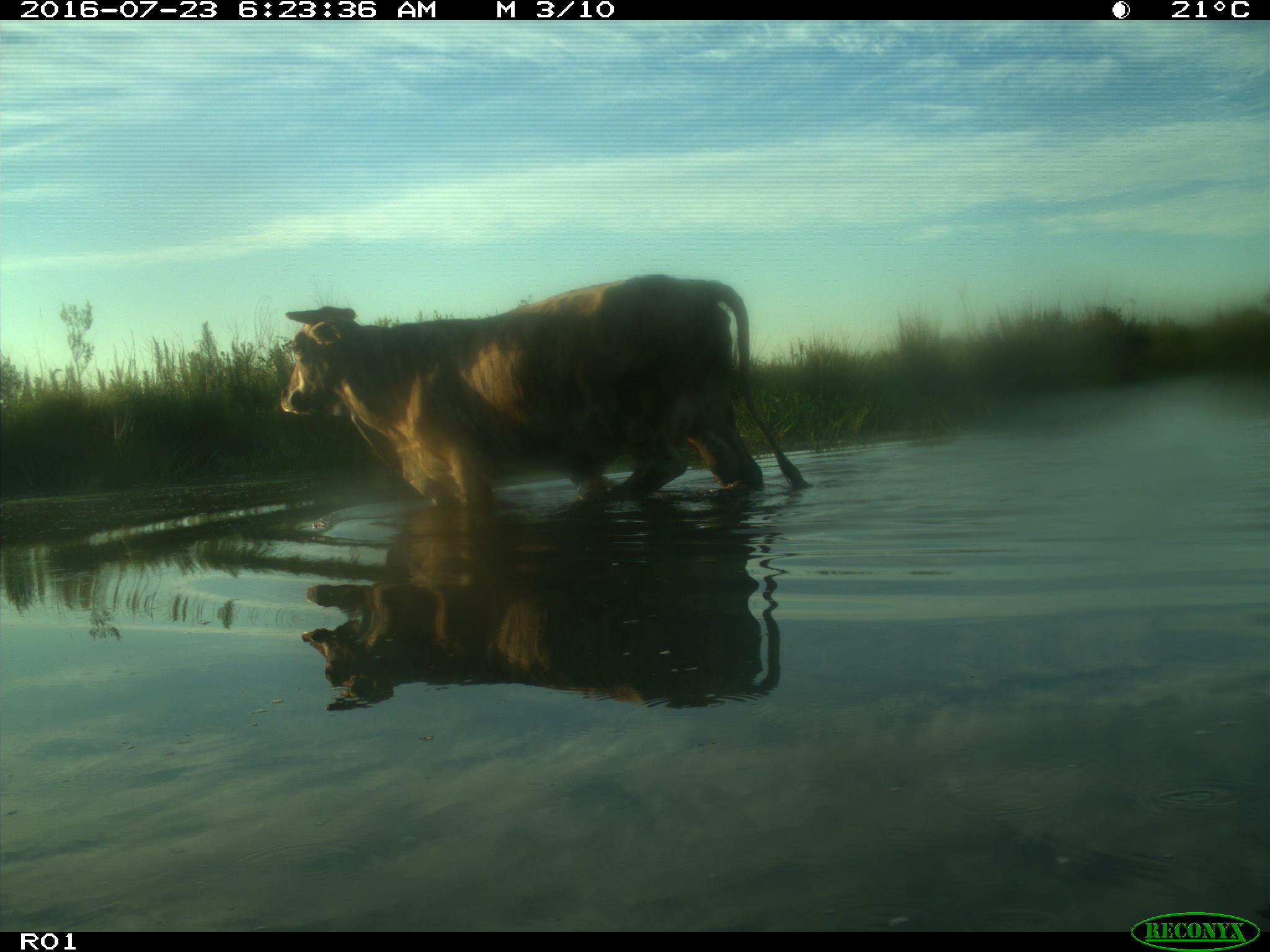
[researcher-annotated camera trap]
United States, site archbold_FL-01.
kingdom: Animalia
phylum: Chordata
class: Mammalia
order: Artiodactyla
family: Bovidae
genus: Bos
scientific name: Bos taurus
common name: domestic cow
Bos taurus (domestic cow).